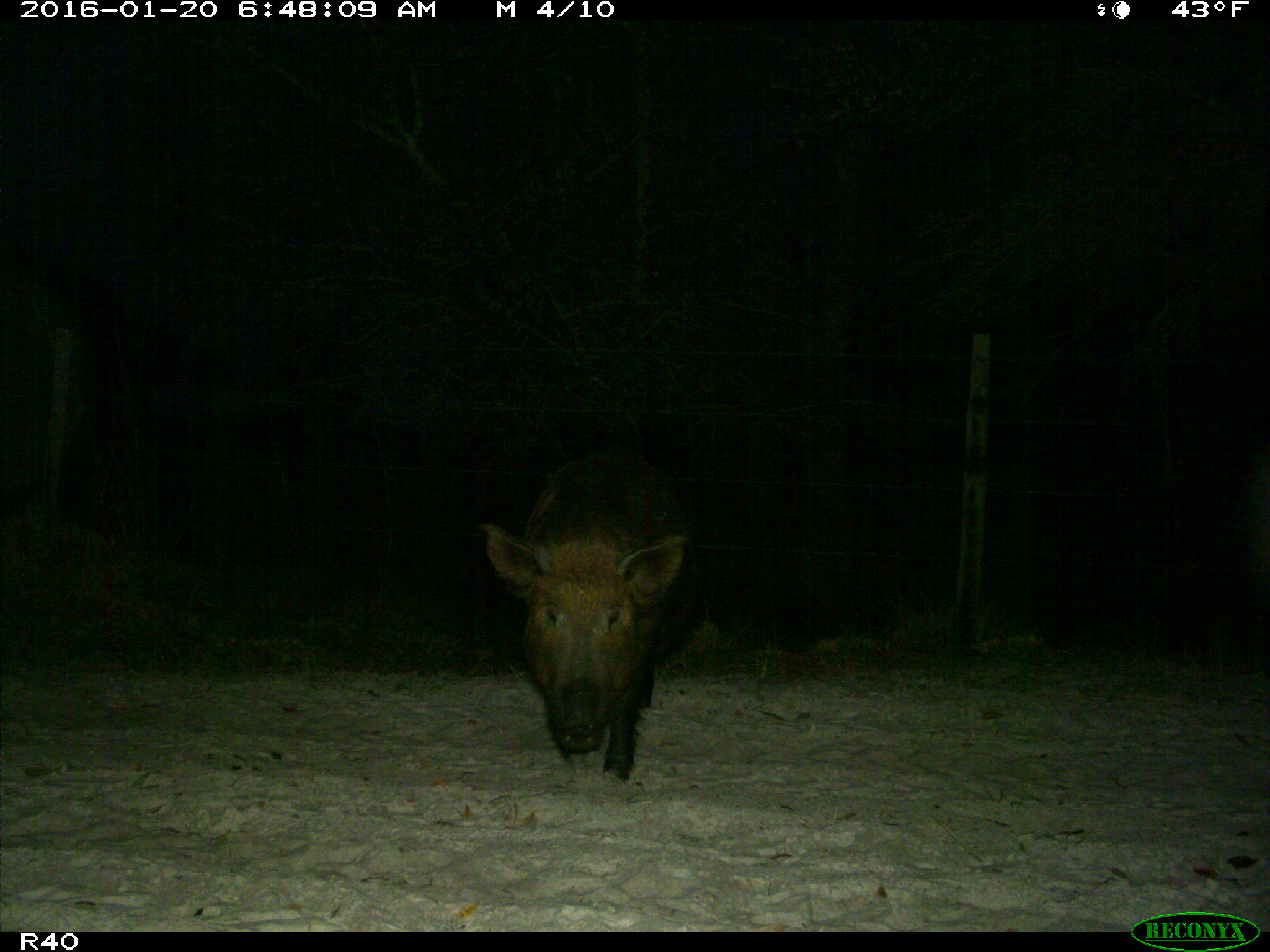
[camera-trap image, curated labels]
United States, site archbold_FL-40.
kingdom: Animalia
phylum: Chordata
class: Mammalia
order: Artiodactyla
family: Suidae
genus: Sus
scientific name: Sus scrofa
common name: wild boar